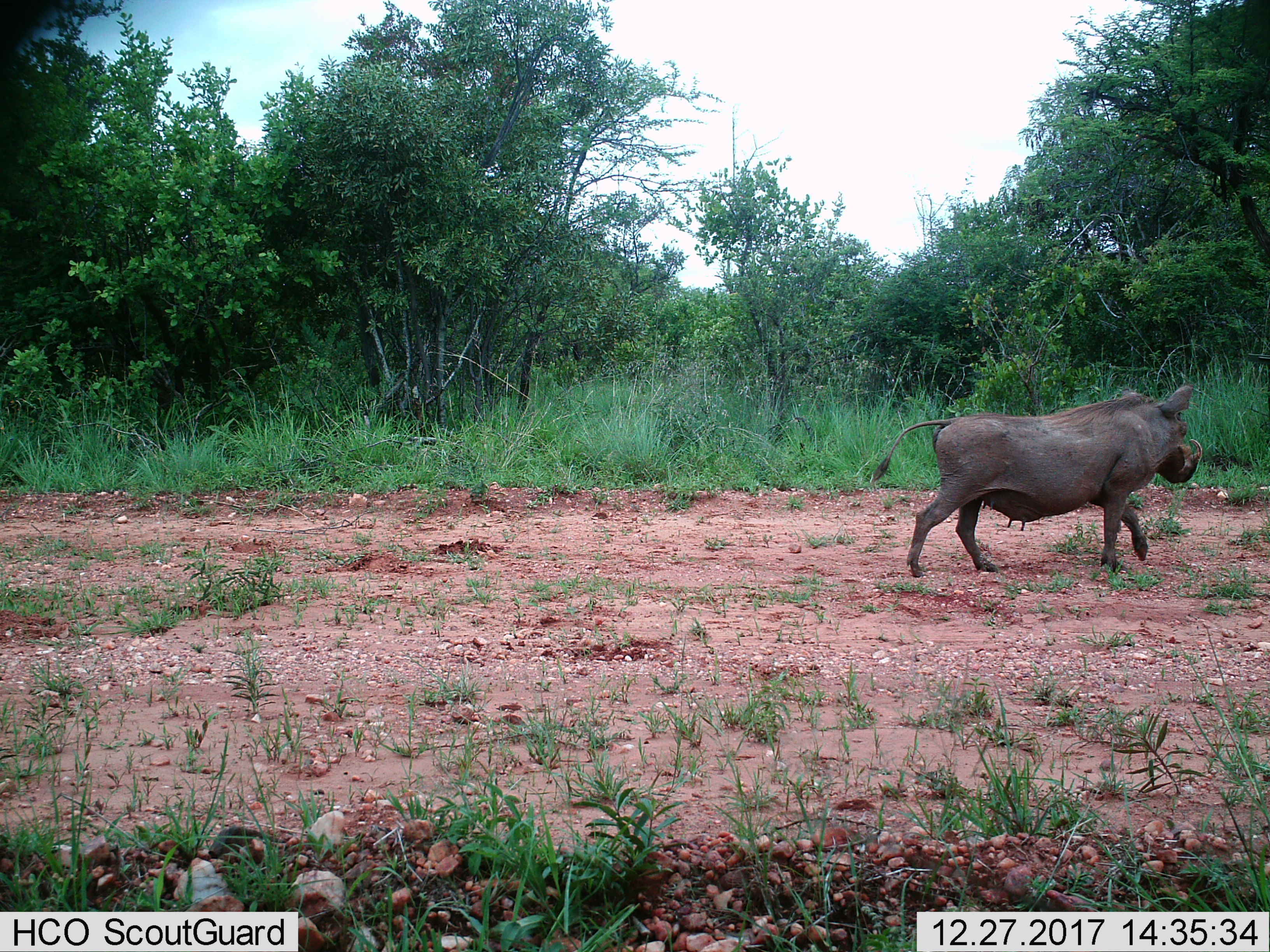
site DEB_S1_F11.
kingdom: Animalia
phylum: Chordata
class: Mammalia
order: Artiodactyla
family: Suidae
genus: Phacochoerus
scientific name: Phacochoerus africanus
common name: warthog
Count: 1.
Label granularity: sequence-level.